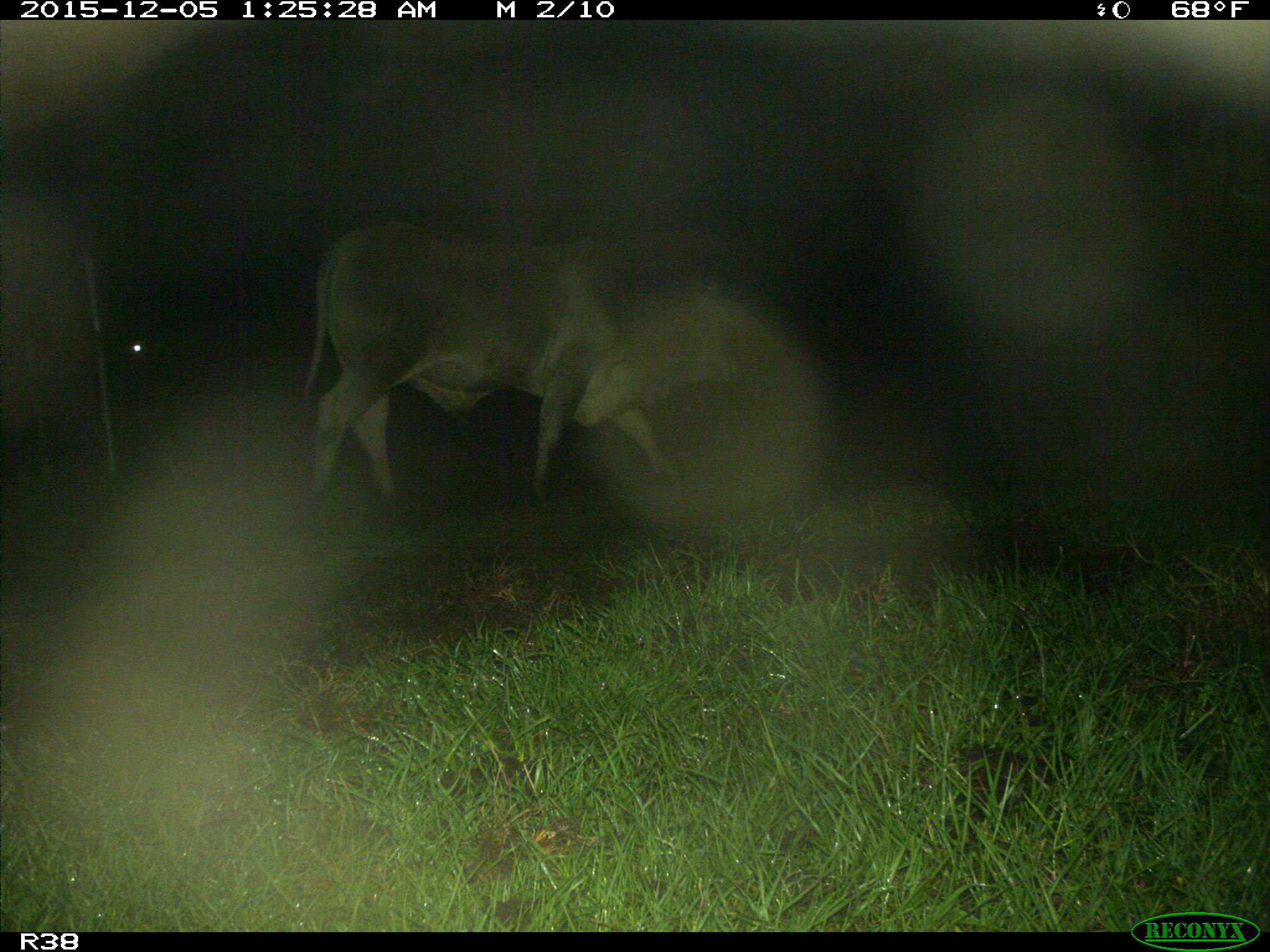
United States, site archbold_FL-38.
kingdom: Animalia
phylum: Chordata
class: Mammalia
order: Artiodactyla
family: Bovidae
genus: Bos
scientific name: Bos taurus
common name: domestic cow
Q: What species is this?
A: Bos taurus (domestic cow).